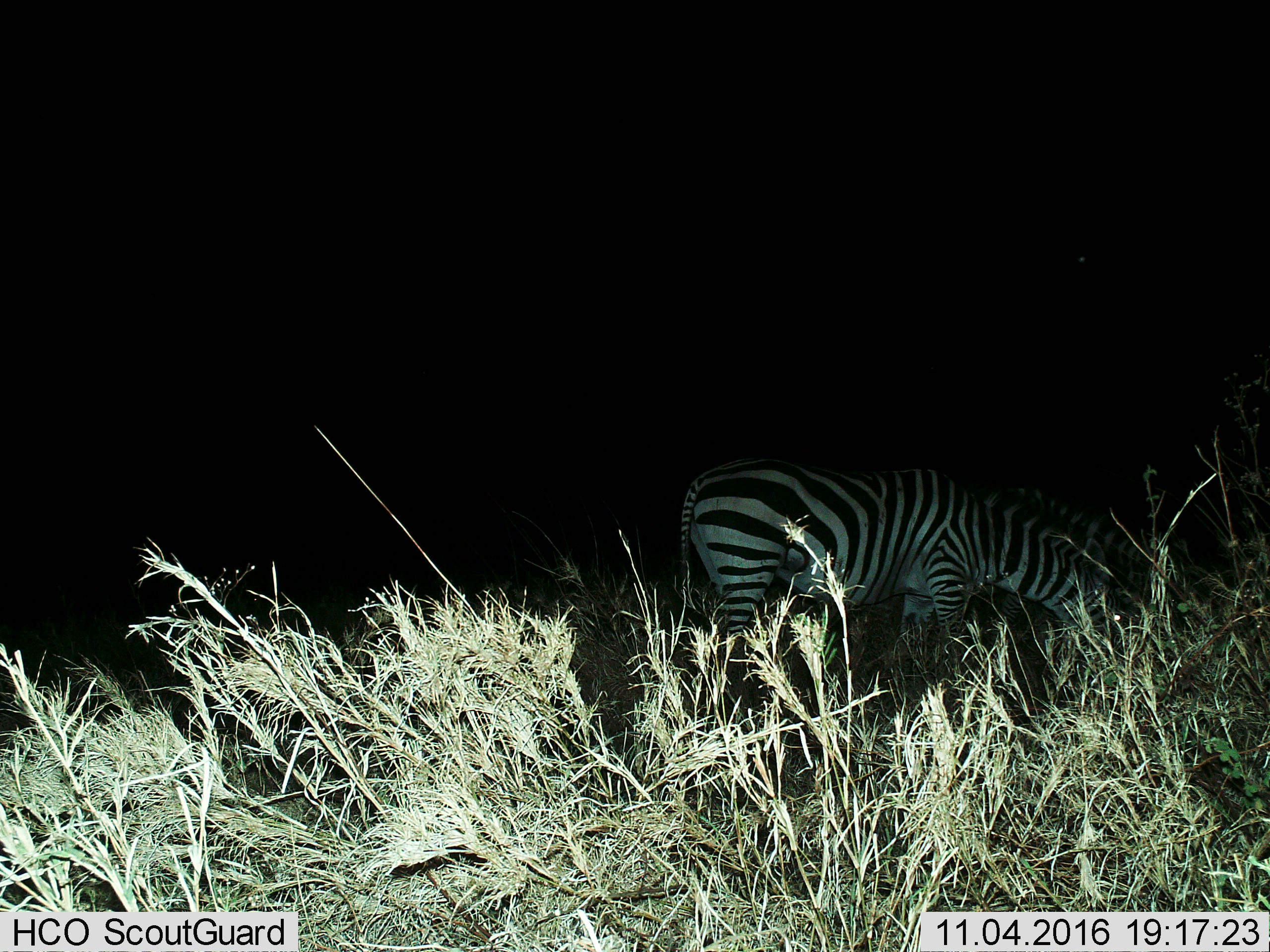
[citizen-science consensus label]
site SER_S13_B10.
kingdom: Animalia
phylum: Chordata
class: Mammalia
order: Perissodactyla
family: Equidae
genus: Equus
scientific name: Equus quagga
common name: plains zebra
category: zebraplains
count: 1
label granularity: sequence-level